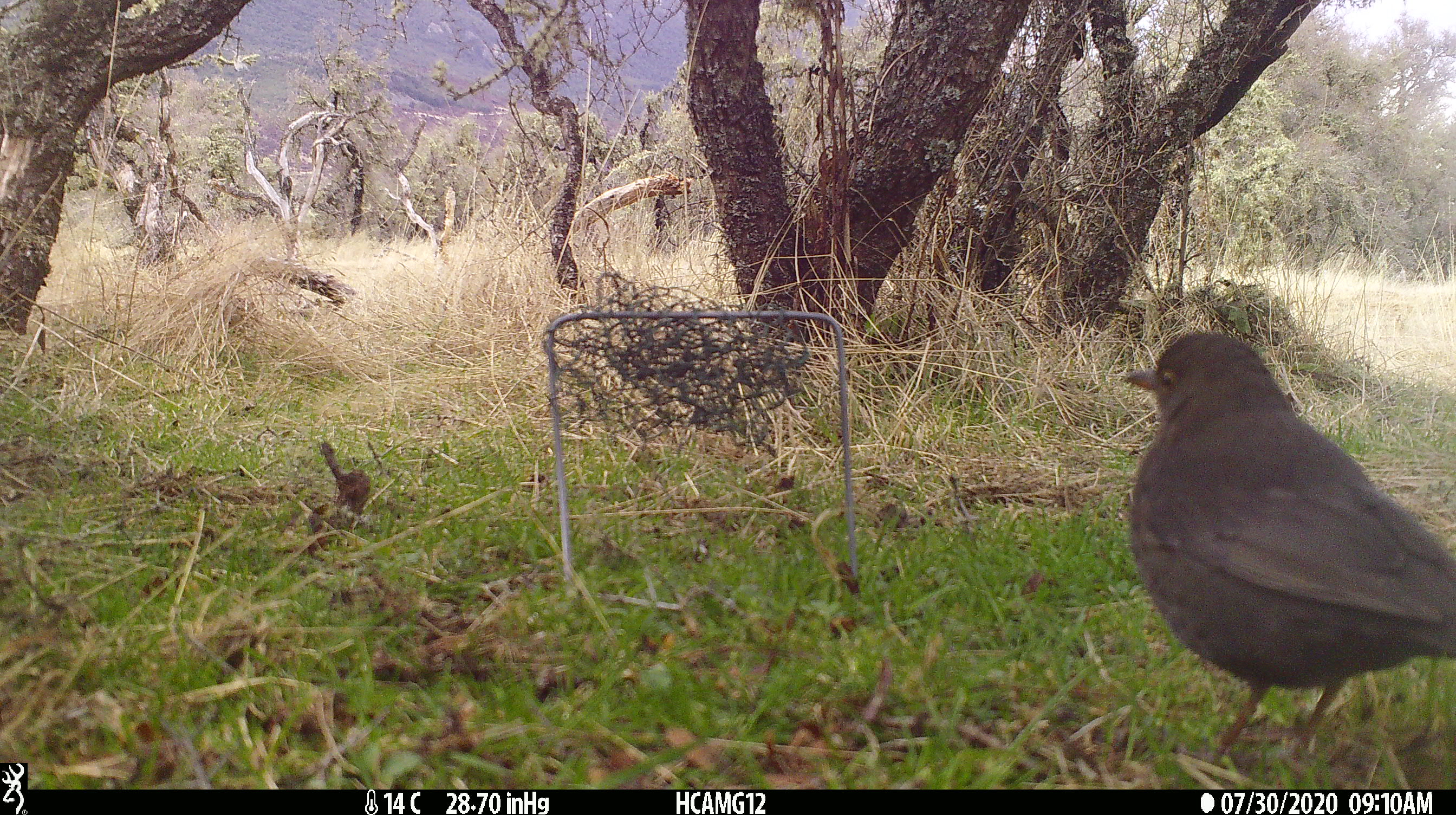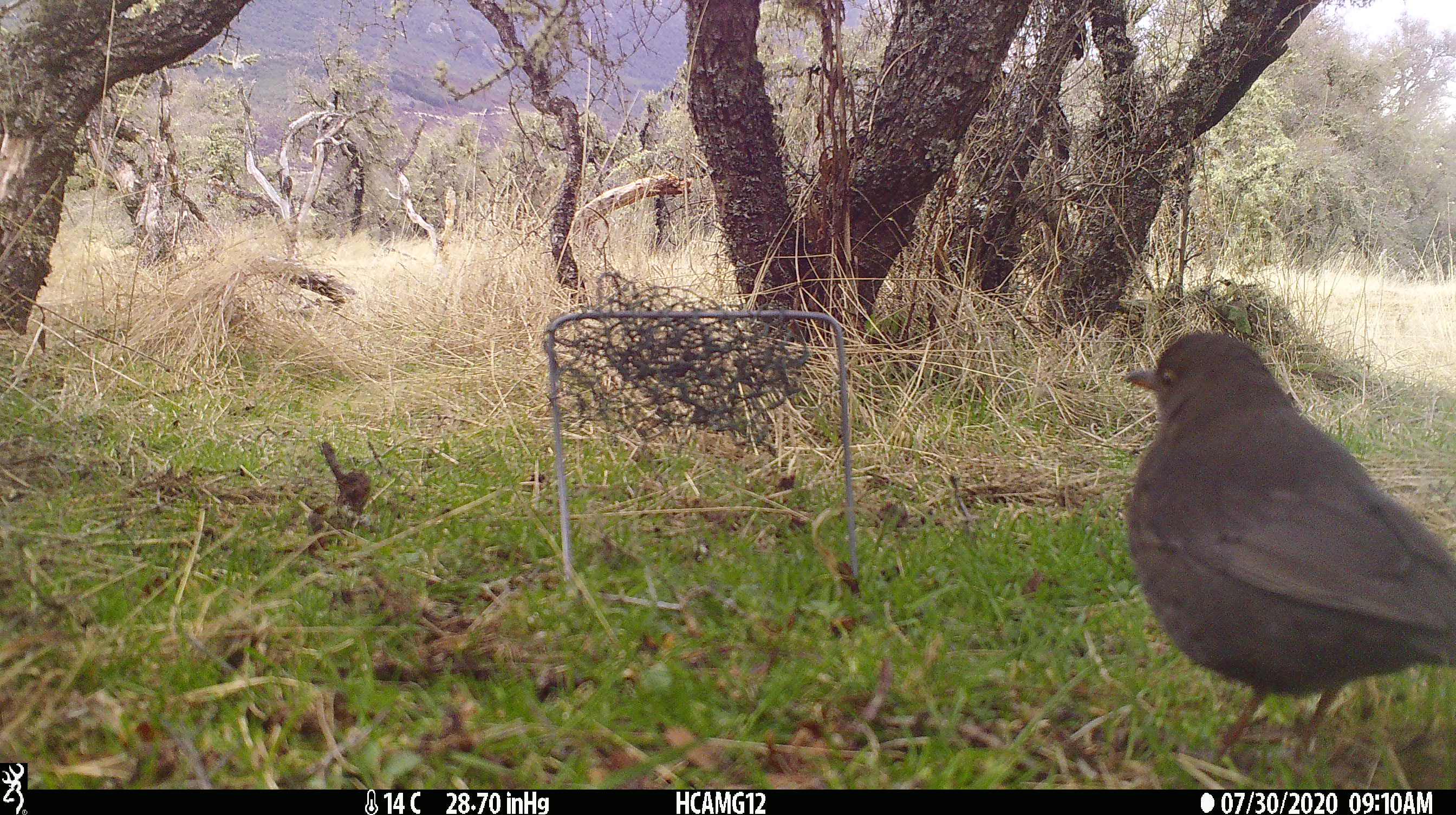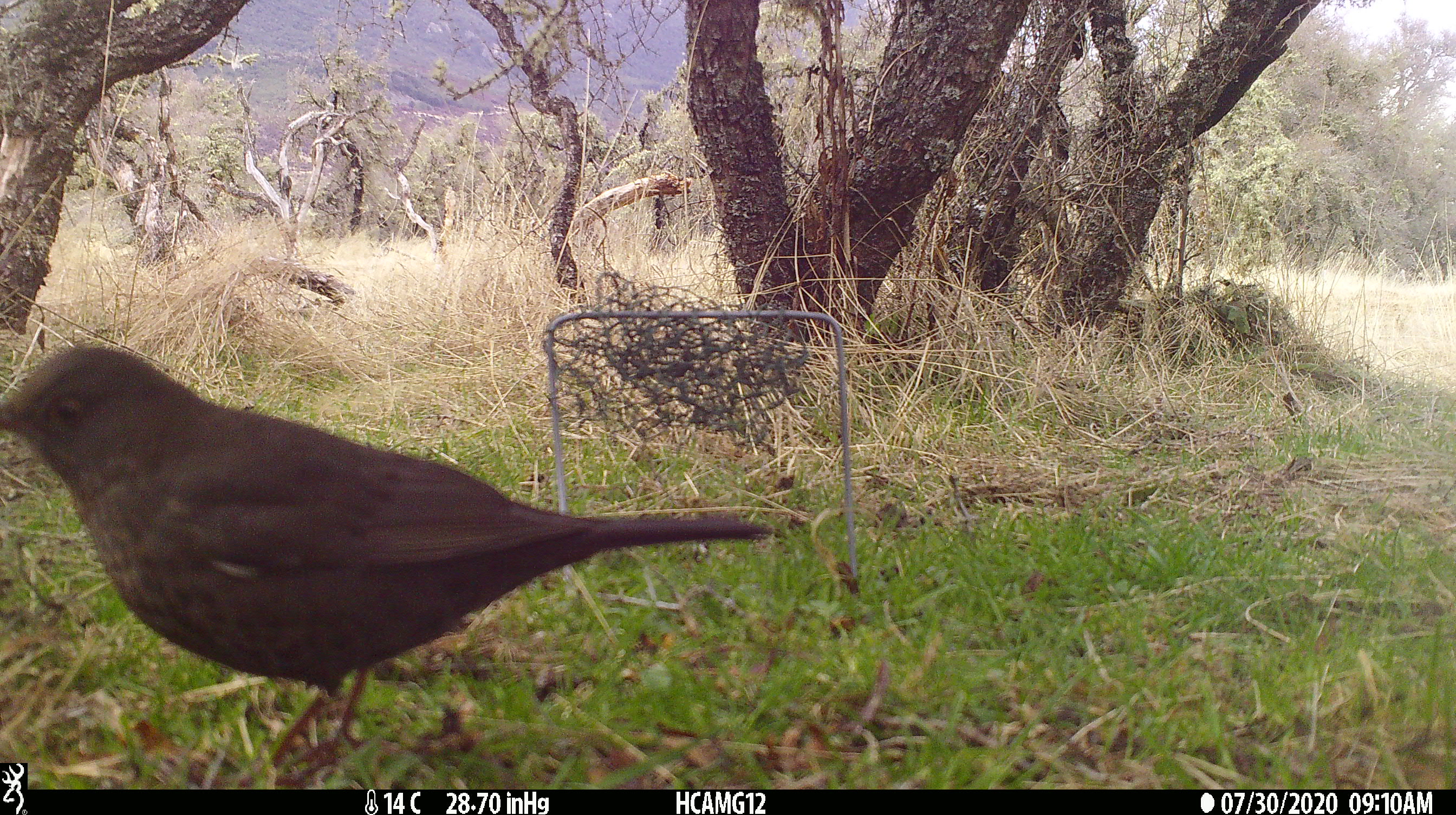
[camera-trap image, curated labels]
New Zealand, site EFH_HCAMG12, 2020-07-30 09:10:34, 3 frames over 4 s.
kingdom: Animalia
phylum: Chordata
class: Aves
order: Passeriformes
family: Turdidae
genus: Turdus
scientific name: Turdus merula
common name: eurasian blackbird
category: blackbird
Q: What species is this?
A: Blackbird (eurasian blackbird) (Turdus merula).